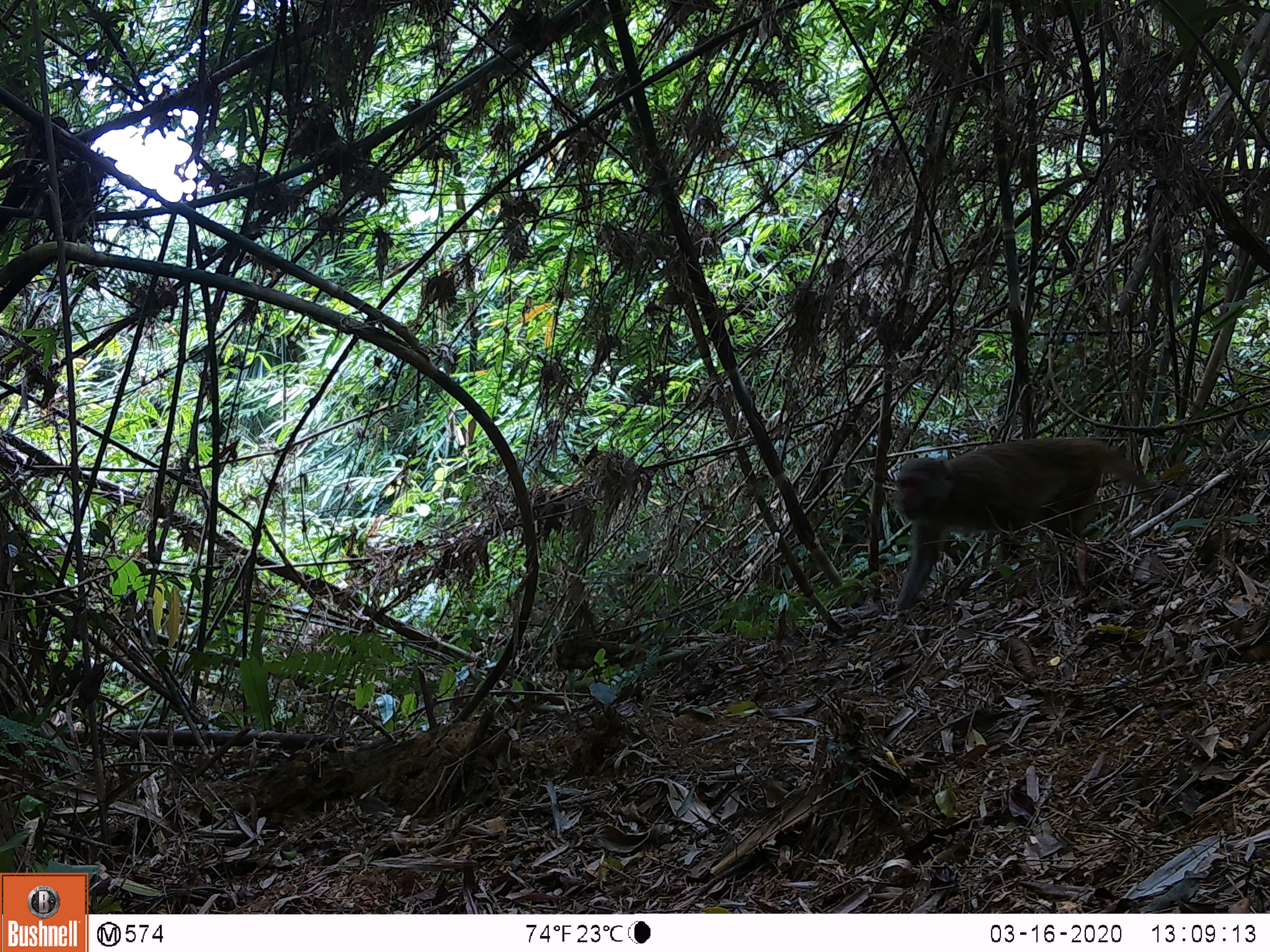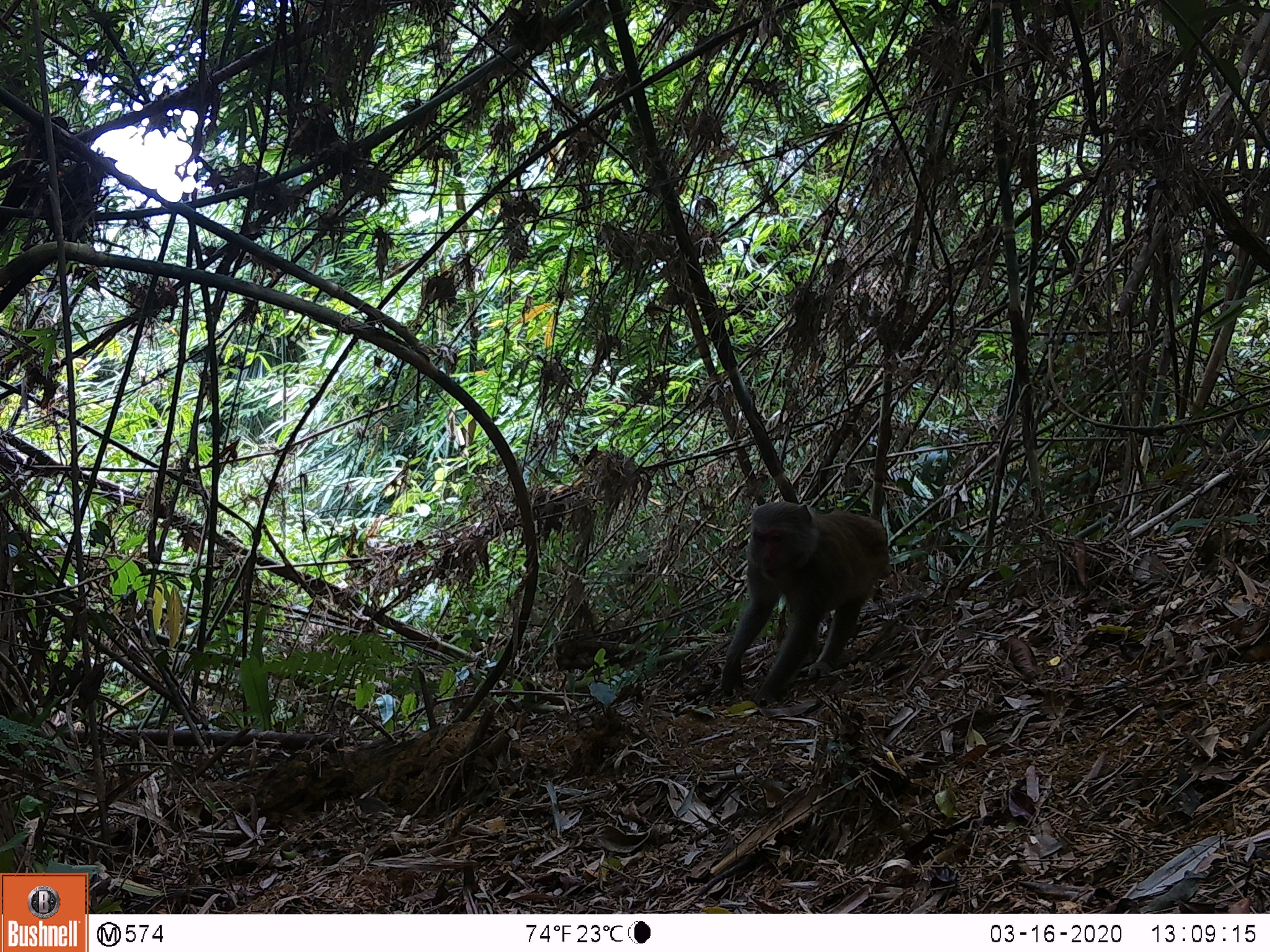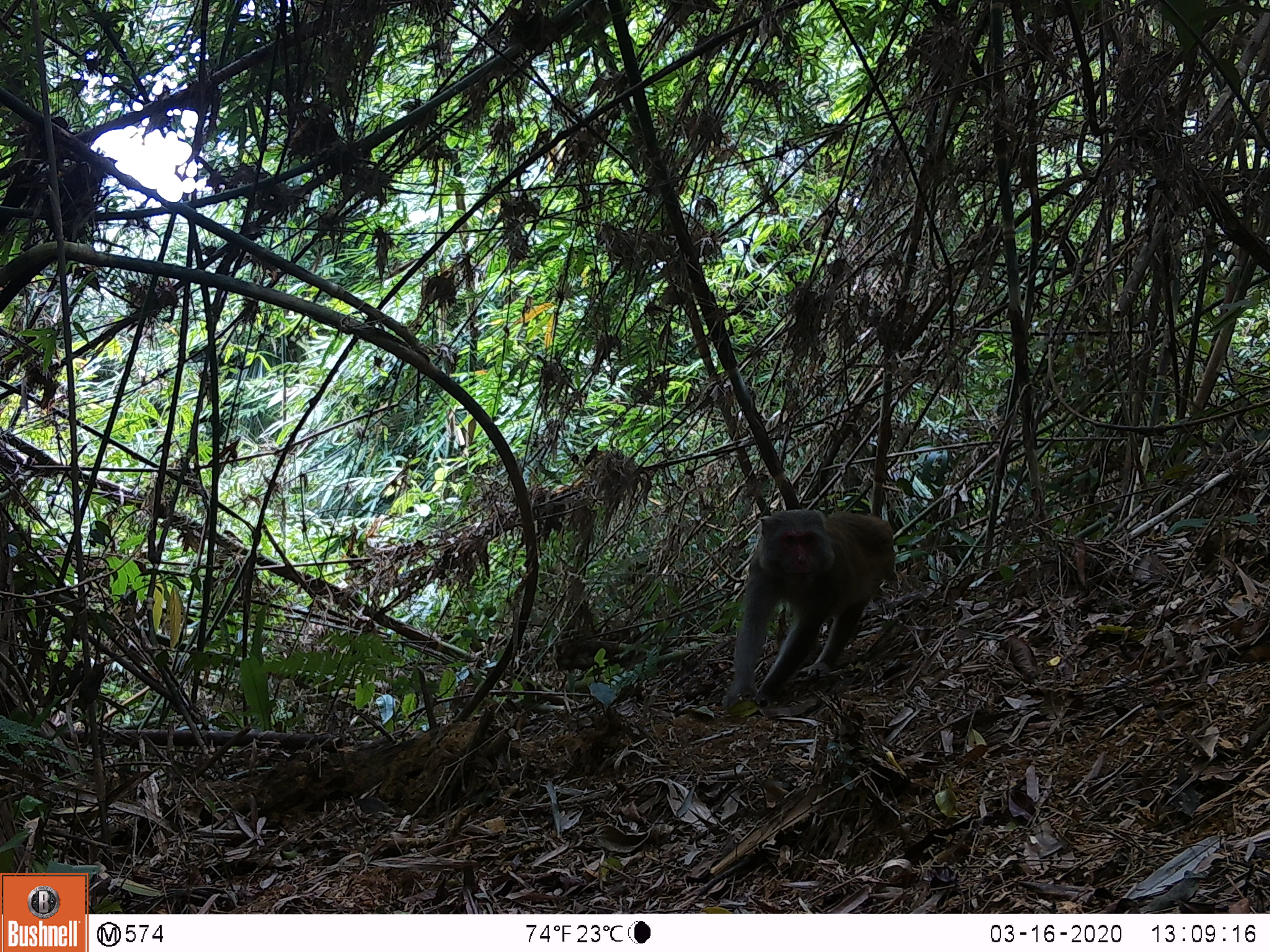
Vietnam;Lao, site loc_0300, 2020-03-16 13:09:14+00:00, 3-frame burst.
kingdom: Animalia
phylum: Chordata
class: Mammalia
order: Primates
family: Cercopithecidae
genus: Macaca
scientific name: Macaca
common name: macaques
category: assam or rhesus macaque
Assam or rhesus macaque (macaques) (Macaca). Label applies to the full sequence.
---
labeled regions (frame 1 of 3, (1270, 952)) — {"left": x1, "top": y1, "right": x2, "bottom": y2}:
assam or rhesus macaque: {"left": 894, "top": 436, "right": 1158, "bottom": 610}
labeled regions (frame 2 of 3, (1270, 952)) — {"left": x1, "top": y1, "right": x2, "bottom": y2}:
assam or rhesus macaque: {"left": 720, "top": 501, "right": 892, "bottom": 706}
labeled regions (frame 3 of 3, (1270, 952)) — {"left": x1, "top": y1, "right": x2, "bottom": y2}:
assam or rhesus macaque: {"left": 720, "top": 508, "right": 896, "bottom": 706}